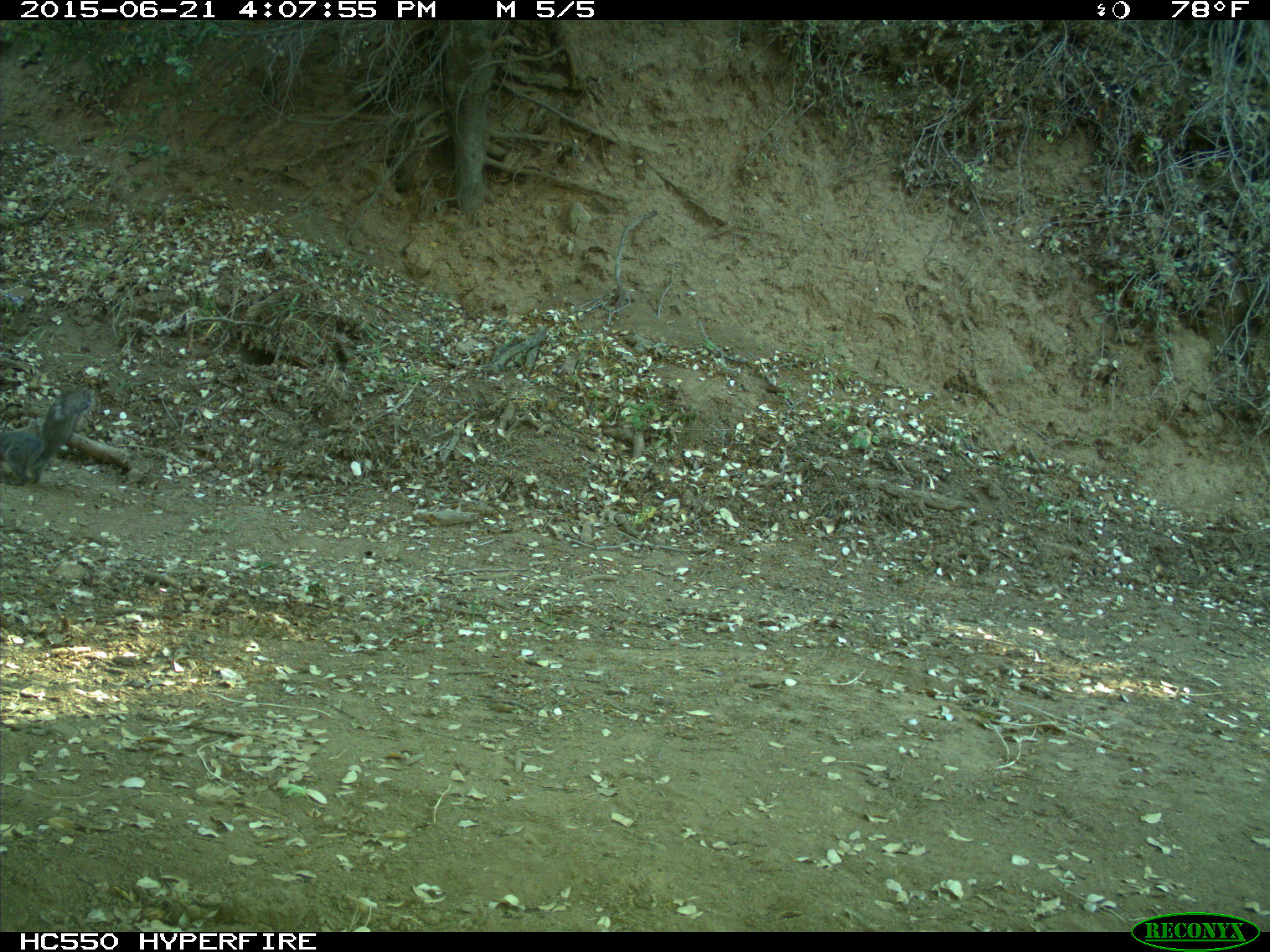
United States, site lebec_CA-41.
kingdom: Animalia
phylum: Chordata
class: Mammalia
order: Rodentia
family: Sciuridae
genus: Sciurus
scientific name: Sciurus carolinensis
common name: eastern gray squirrel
Sciurus carolinensis (eastern gray squirrel).